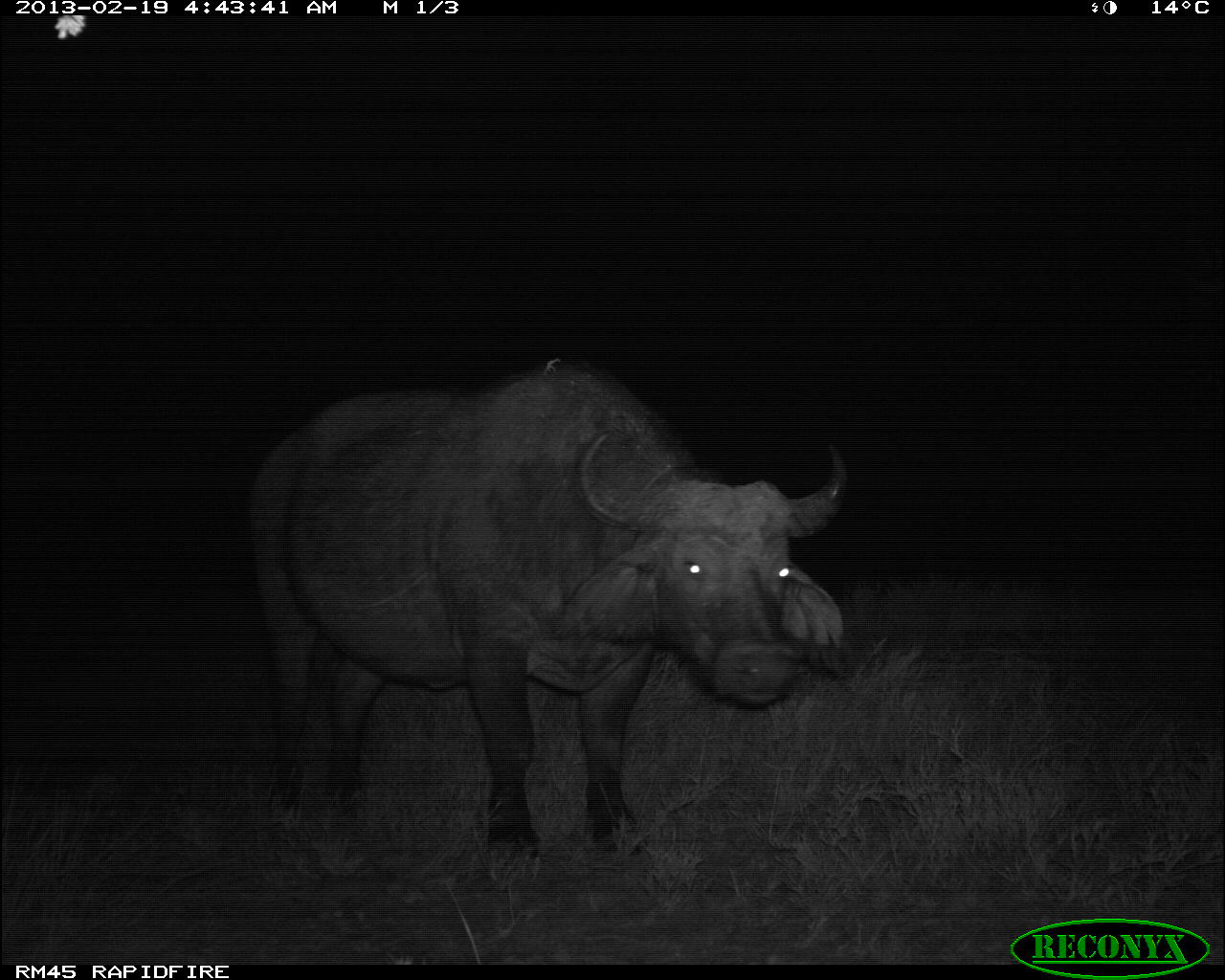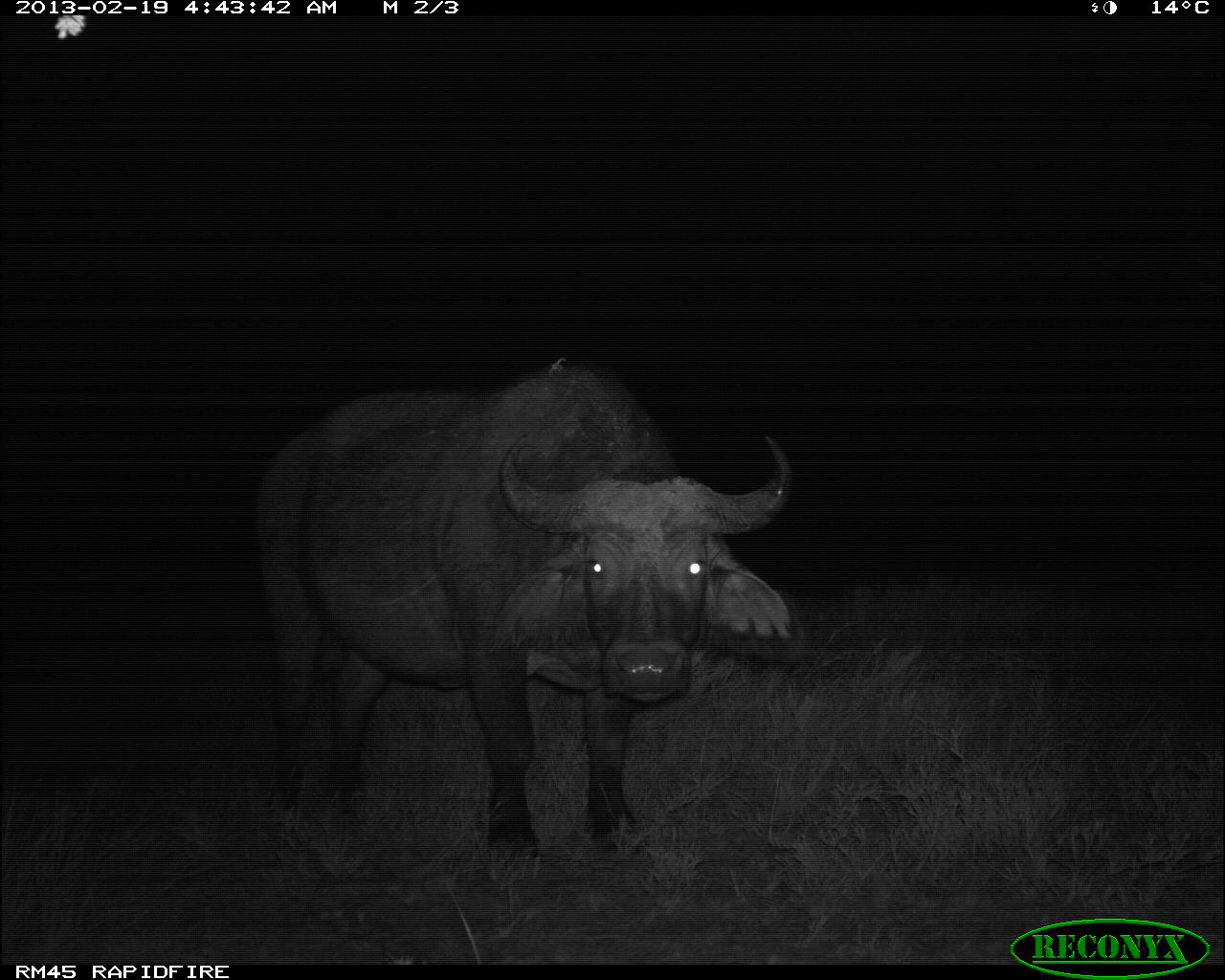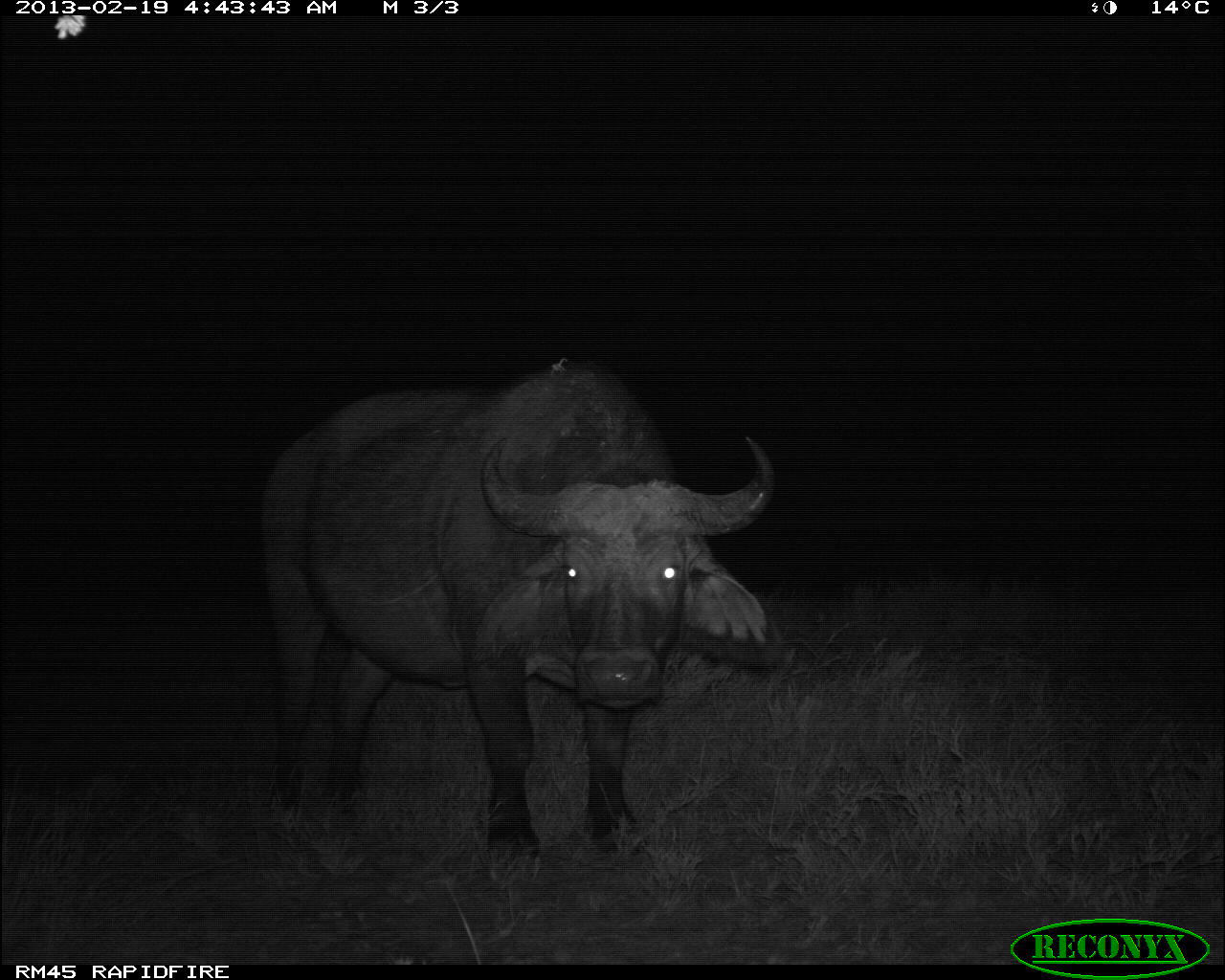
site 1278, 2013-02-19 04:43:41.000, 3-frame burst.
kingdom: Animalia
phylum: Chordata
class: Mammalia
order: Artiodactyla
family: Bovidae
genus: Syncerus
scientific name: Syncerus caffer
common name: african buffalo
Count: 1.